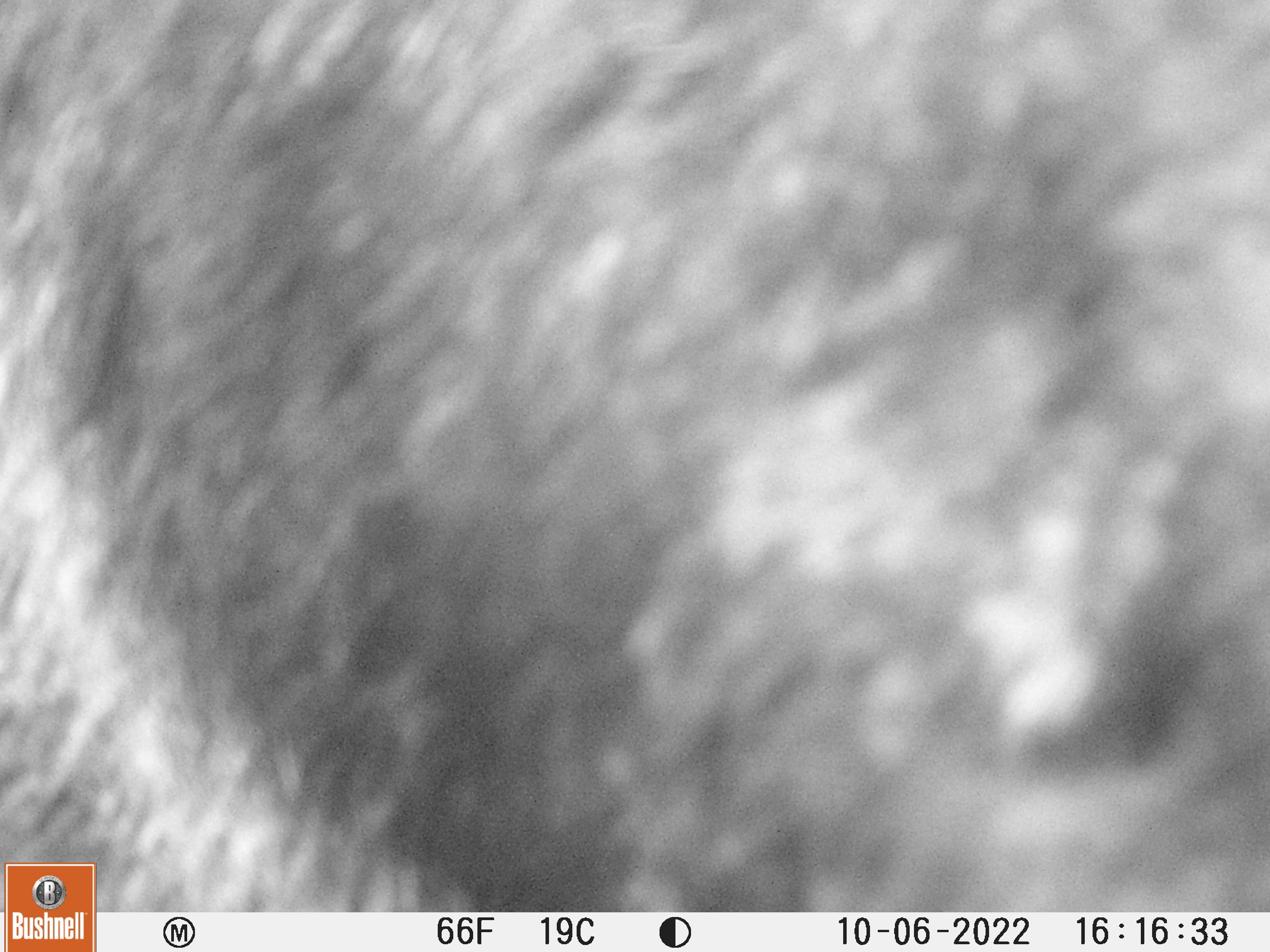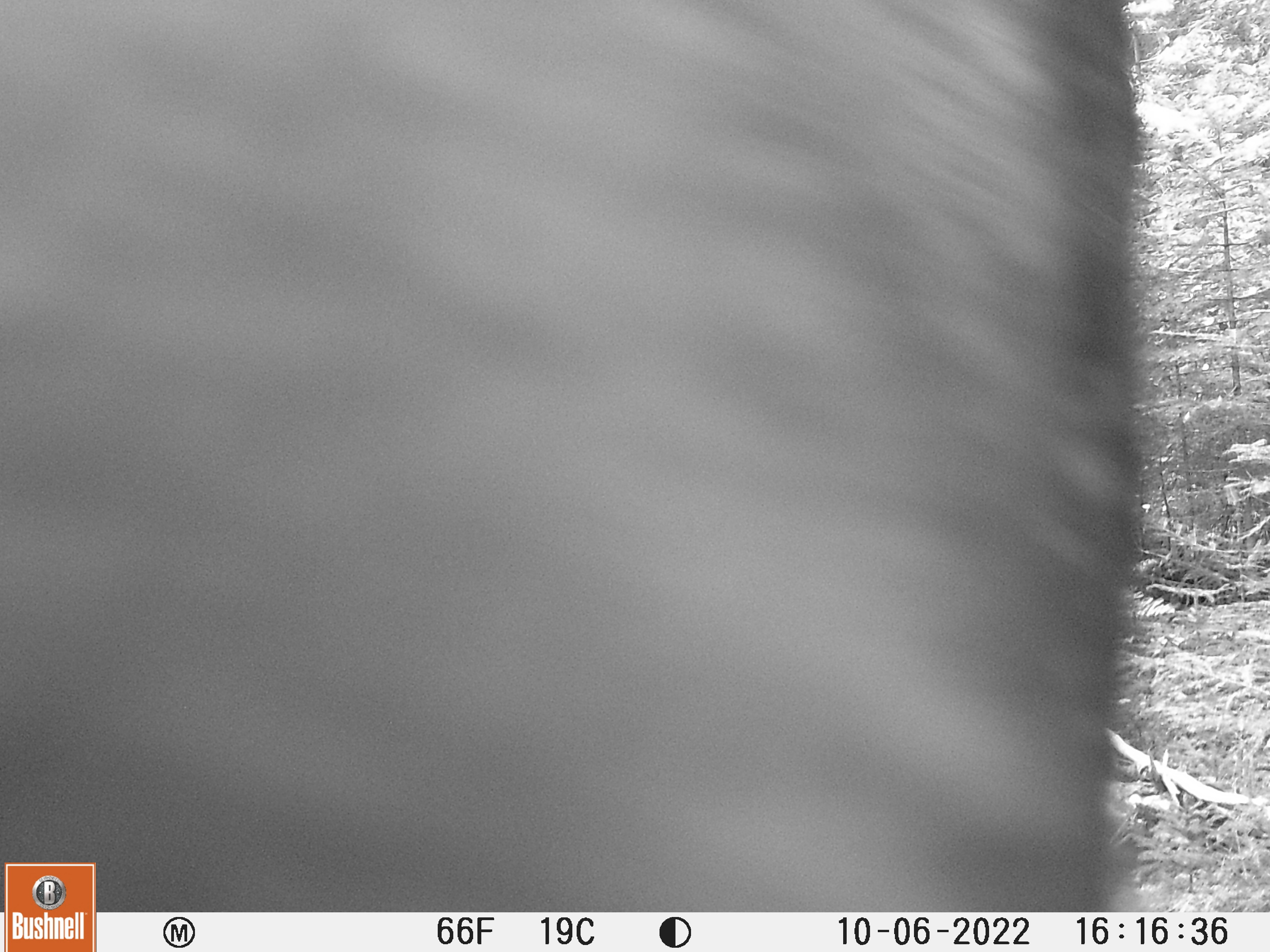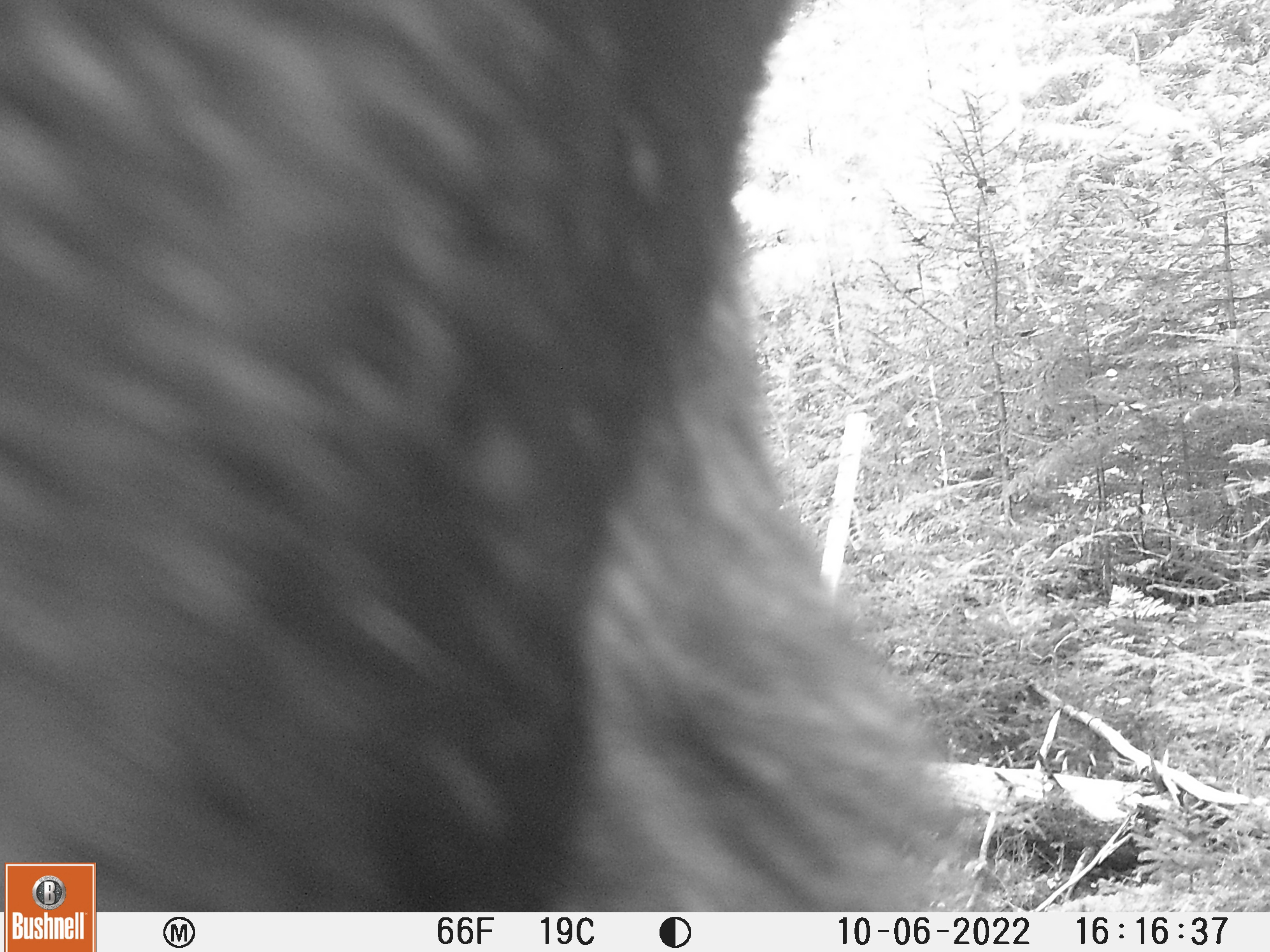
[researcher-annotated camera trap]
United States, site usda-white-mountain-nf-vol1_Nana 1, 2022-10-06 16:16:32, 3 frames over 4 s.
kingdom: Animalia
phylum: Chordata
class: Mammalia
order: Artiodactyla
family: Cervidae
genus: Alces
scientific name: Alces alces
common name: moose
Moose (Alces alces).